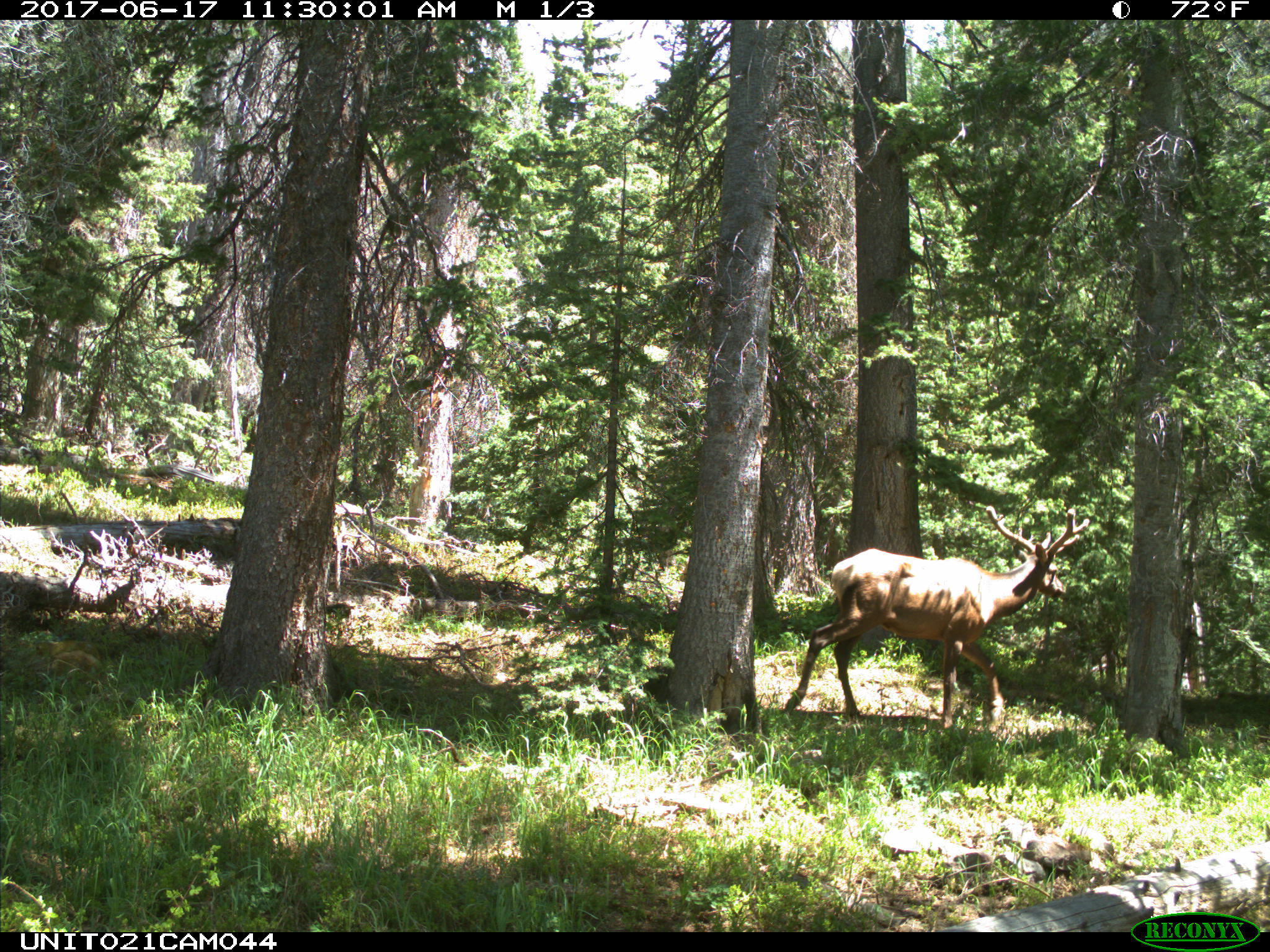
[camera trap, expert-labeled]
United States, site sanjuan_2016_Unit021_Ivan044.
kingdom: Animalia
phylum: Chordata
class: Mammalia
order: Artiodactyla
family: Cervidae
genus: Cervus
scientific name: Cervus elaphus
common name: red deer